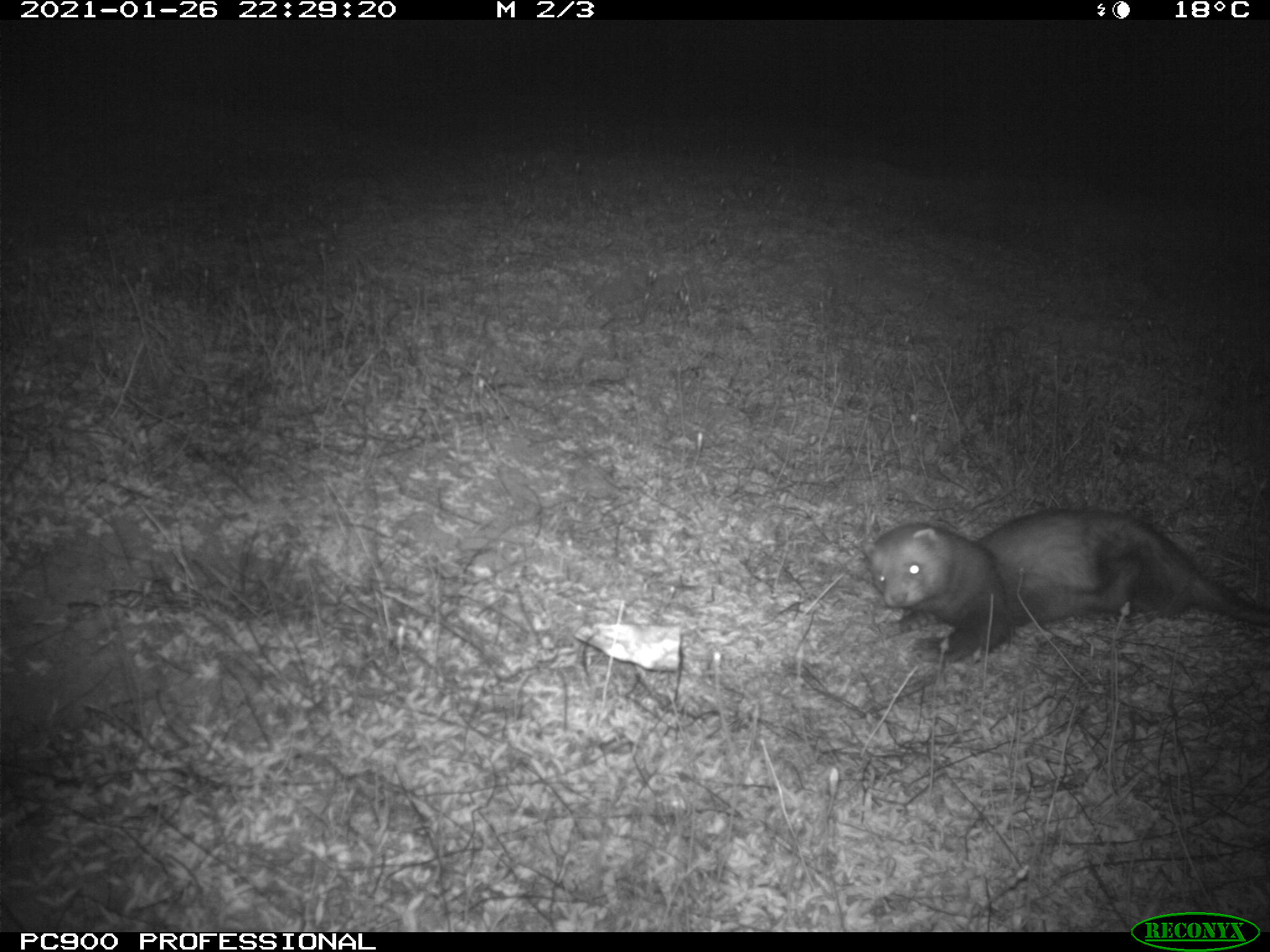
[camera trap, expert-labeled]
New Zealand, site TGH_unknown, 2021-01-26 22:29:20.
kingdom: Animalia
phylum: Chordata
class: Mammalia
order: Carnivora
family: Mustelidae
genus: Mustela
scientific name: Mustela furo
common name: ferret